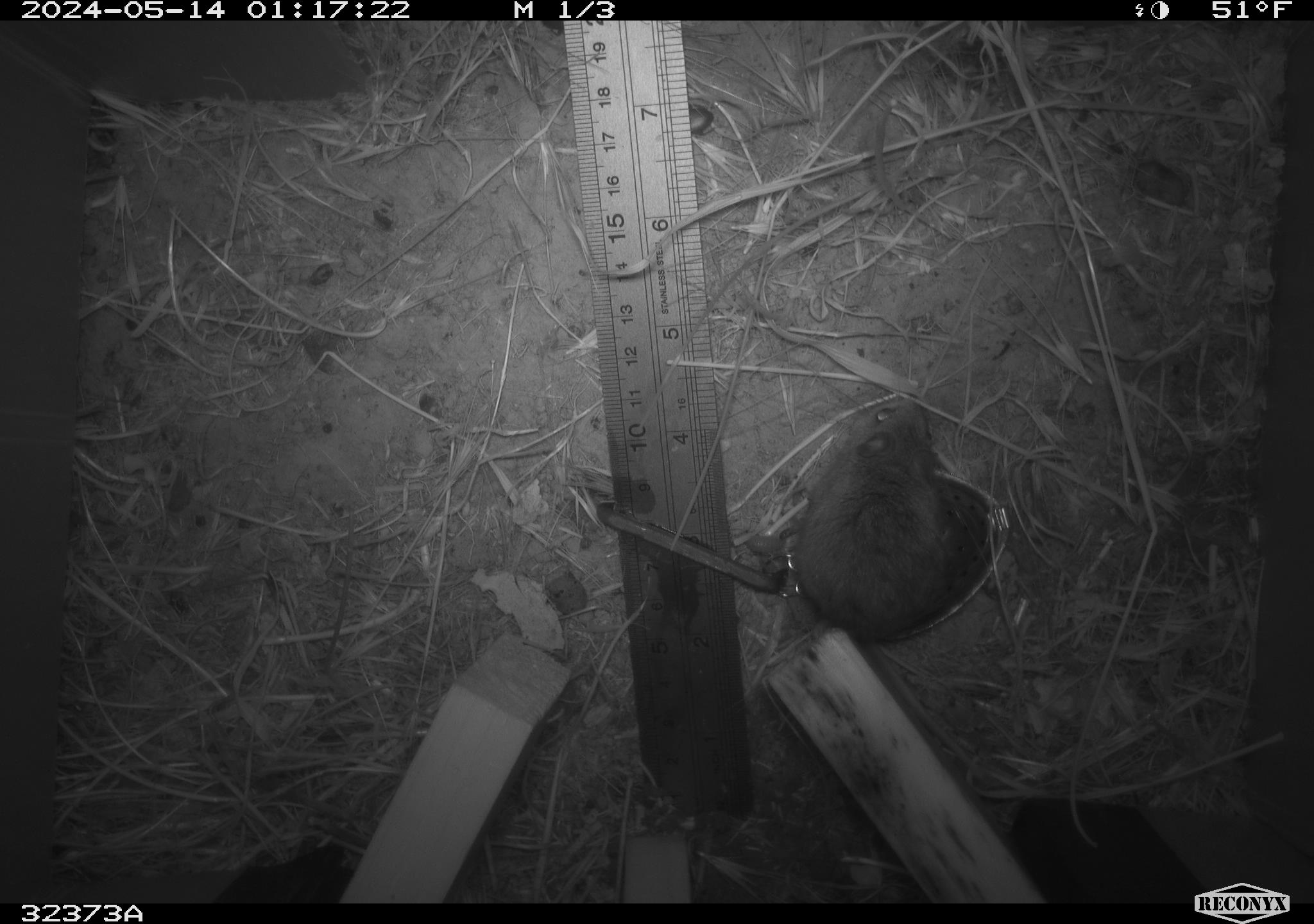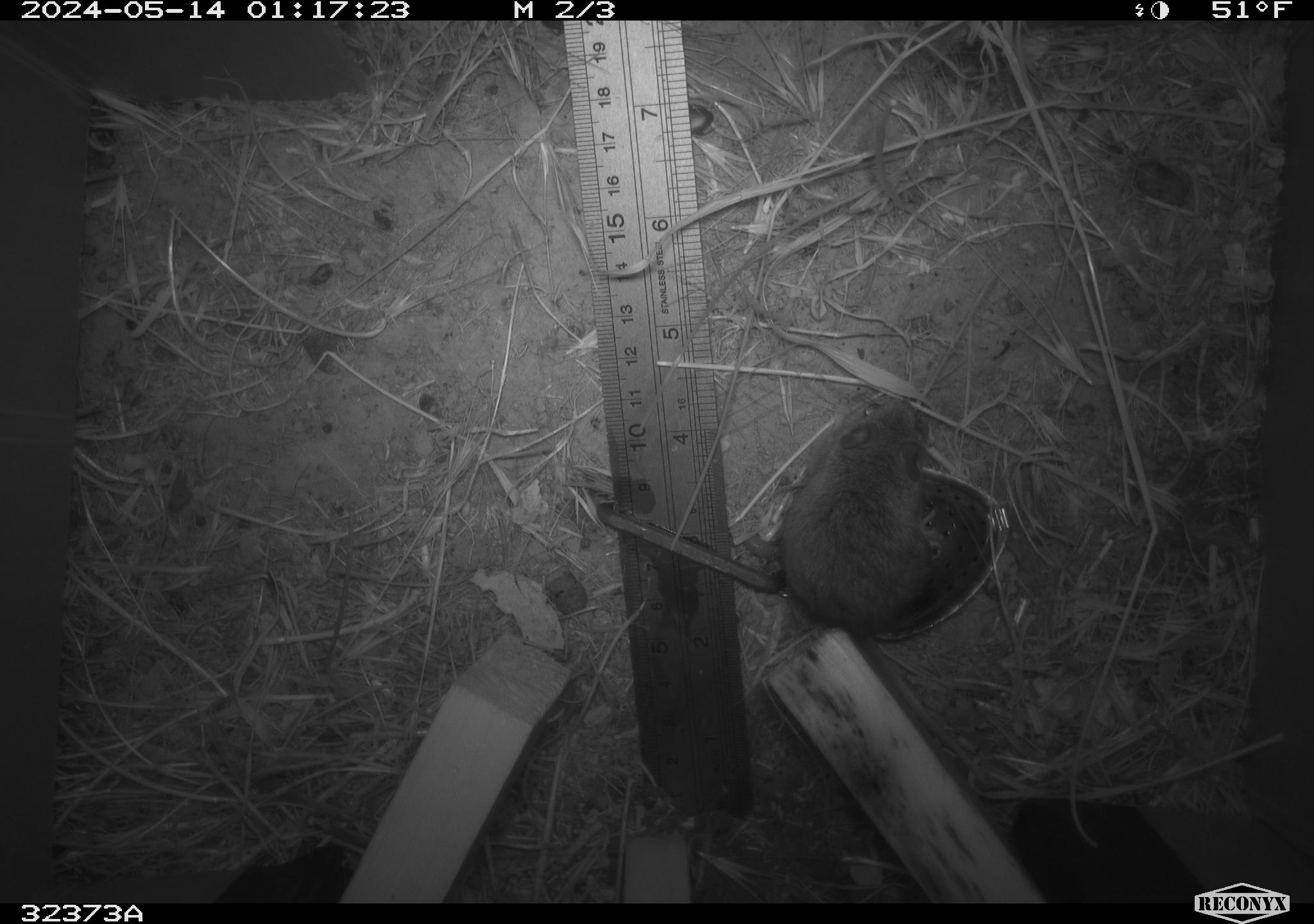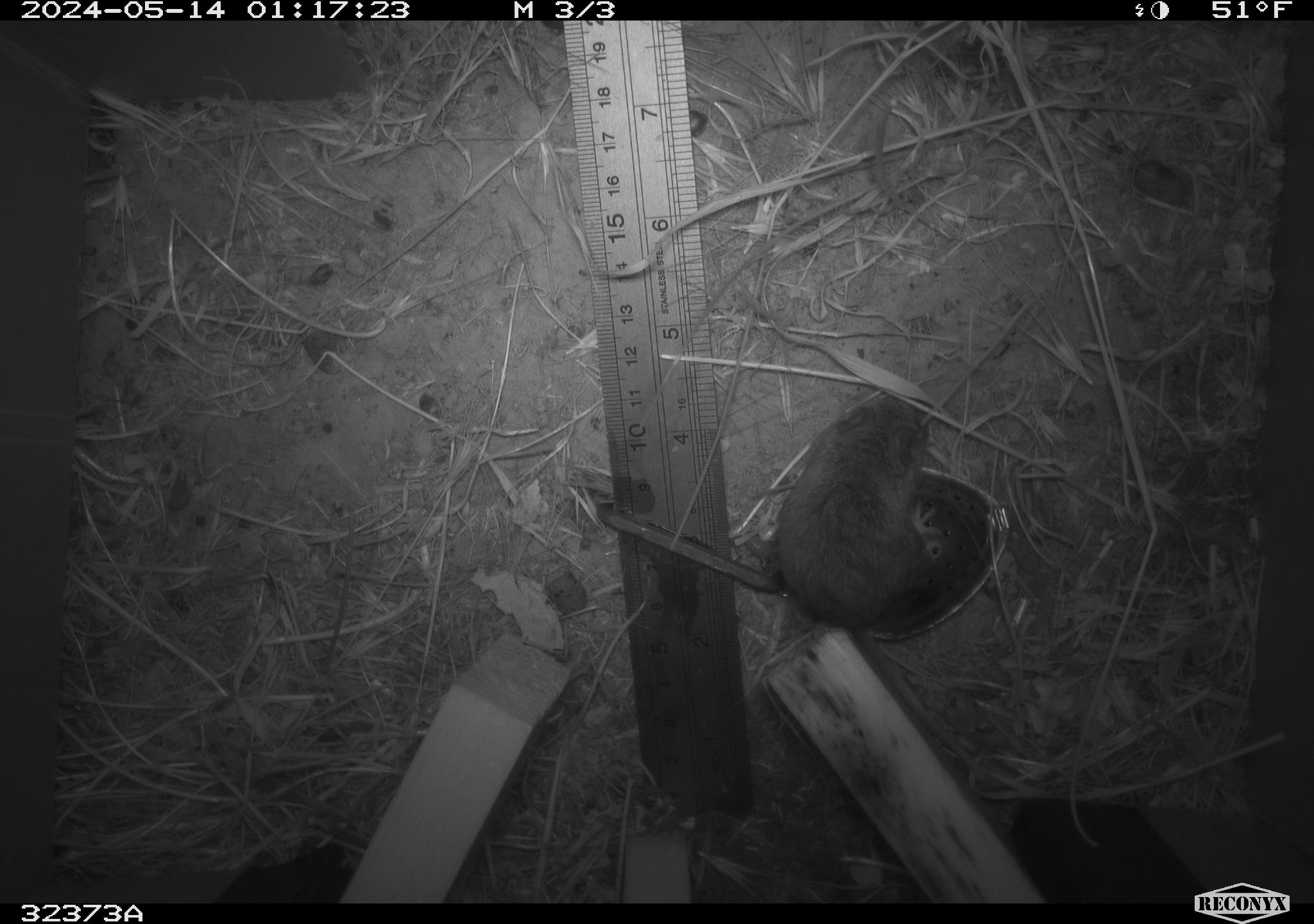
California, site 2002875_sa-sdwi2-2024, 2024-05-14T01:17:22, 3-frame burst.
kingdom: Animalia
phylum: Chordata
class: Mammalia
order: Rodentia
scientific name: Rodentia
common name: mouse species